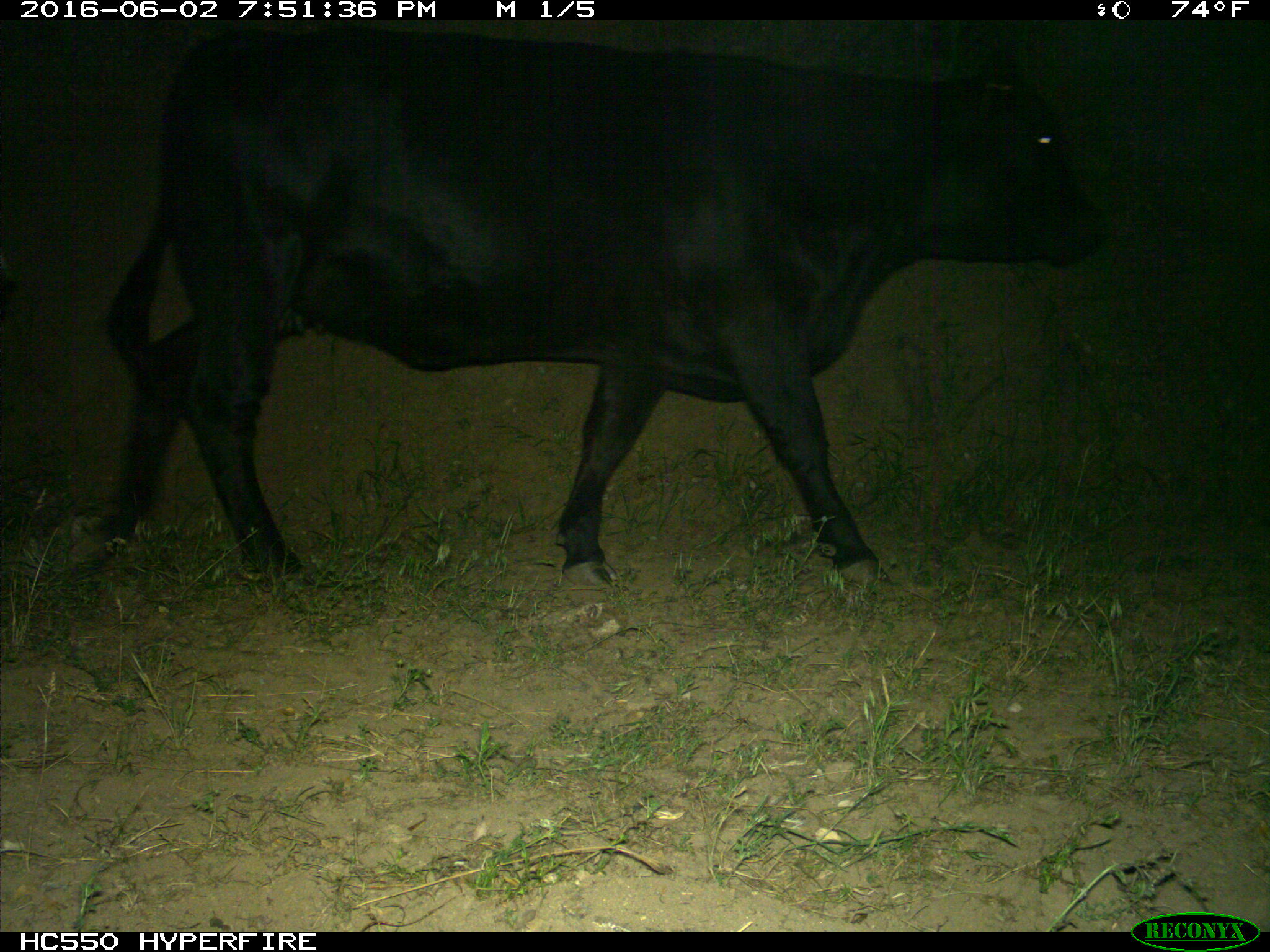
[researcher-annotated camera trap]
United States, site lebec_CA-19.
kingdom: Animalia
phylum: Chordata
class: Mammalia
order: Artiodactyla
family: Bovidae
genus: Bos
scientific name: Bos taurus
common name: domestic cow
Bos taurus (domestic cow).